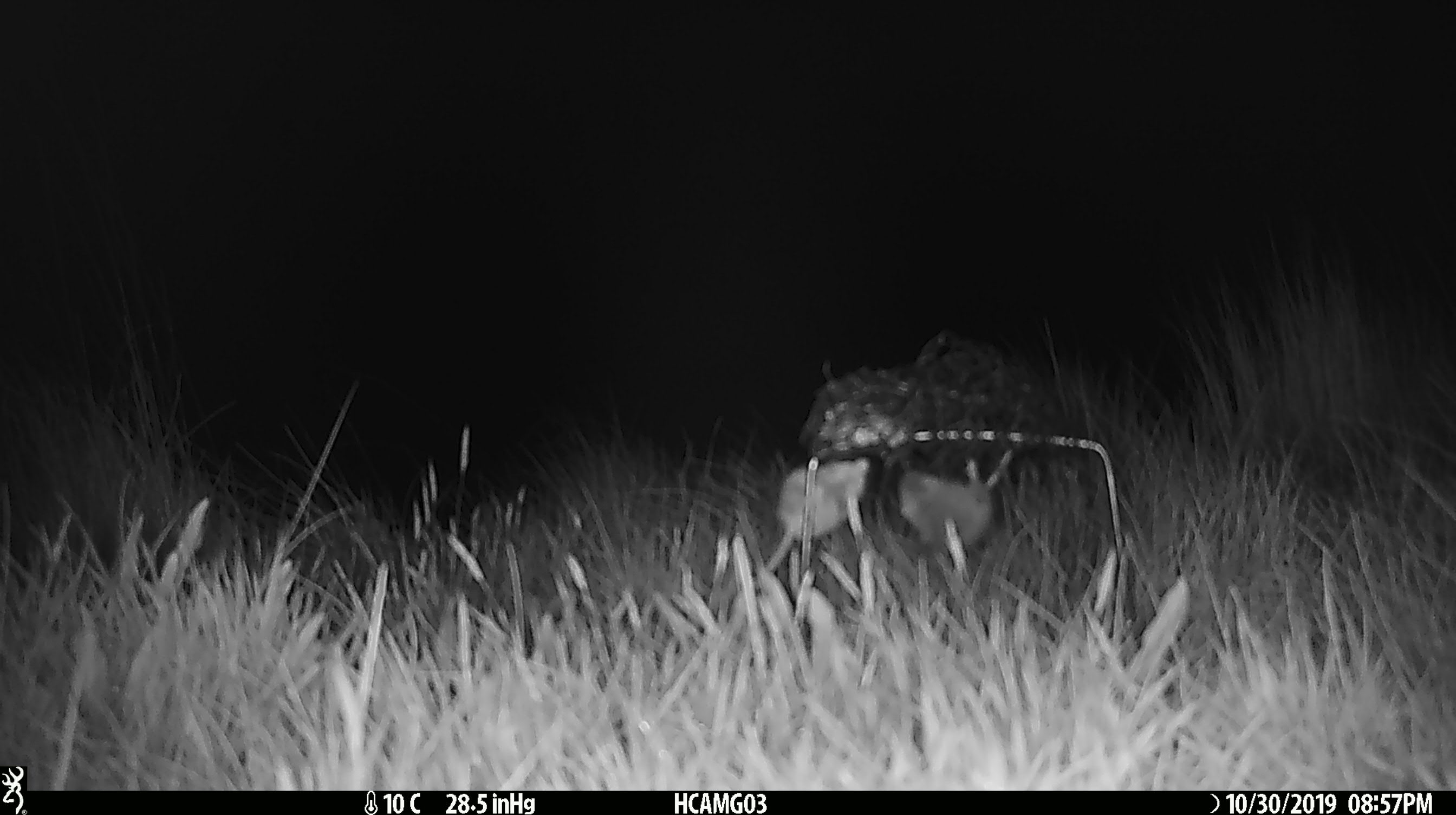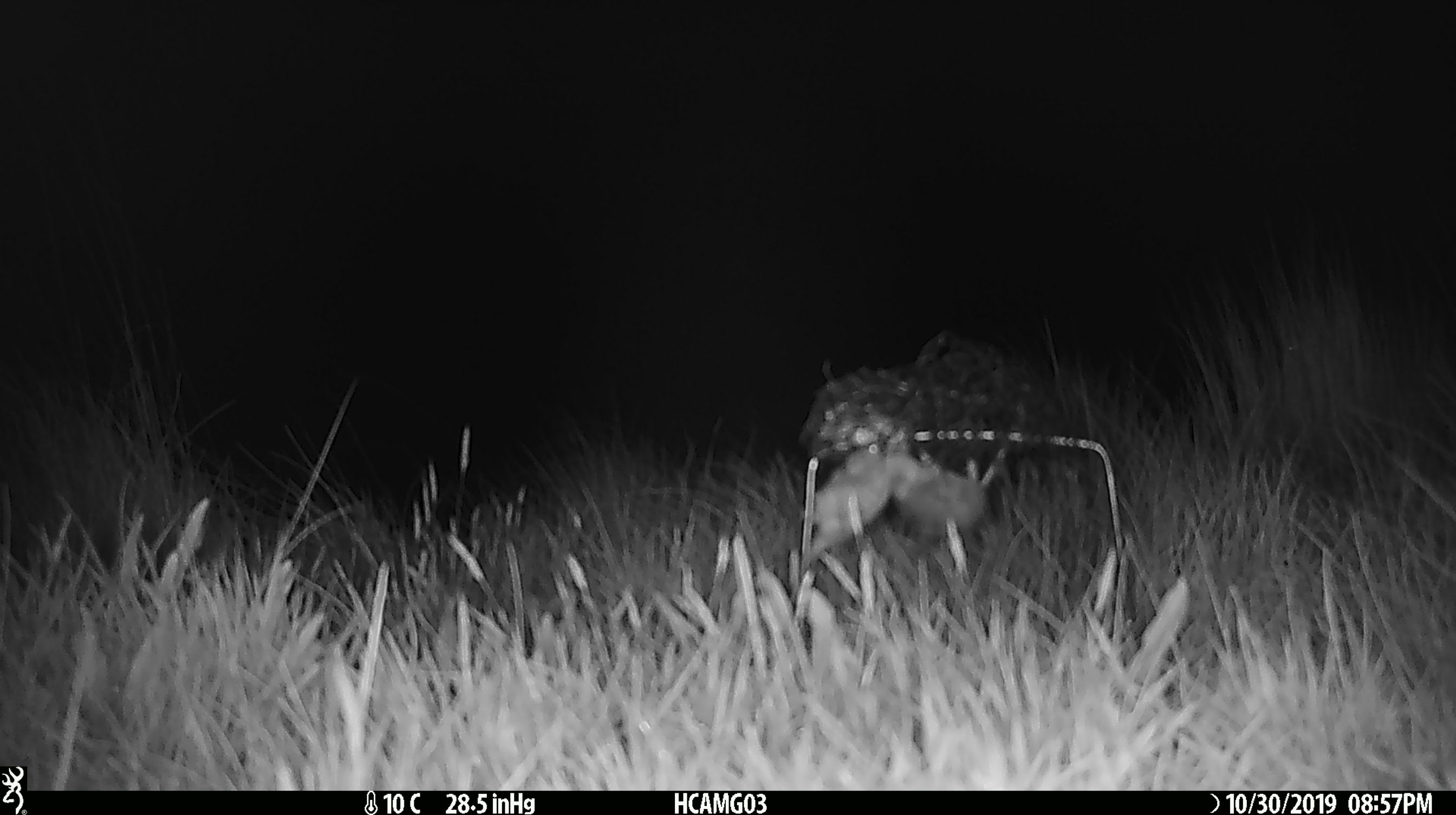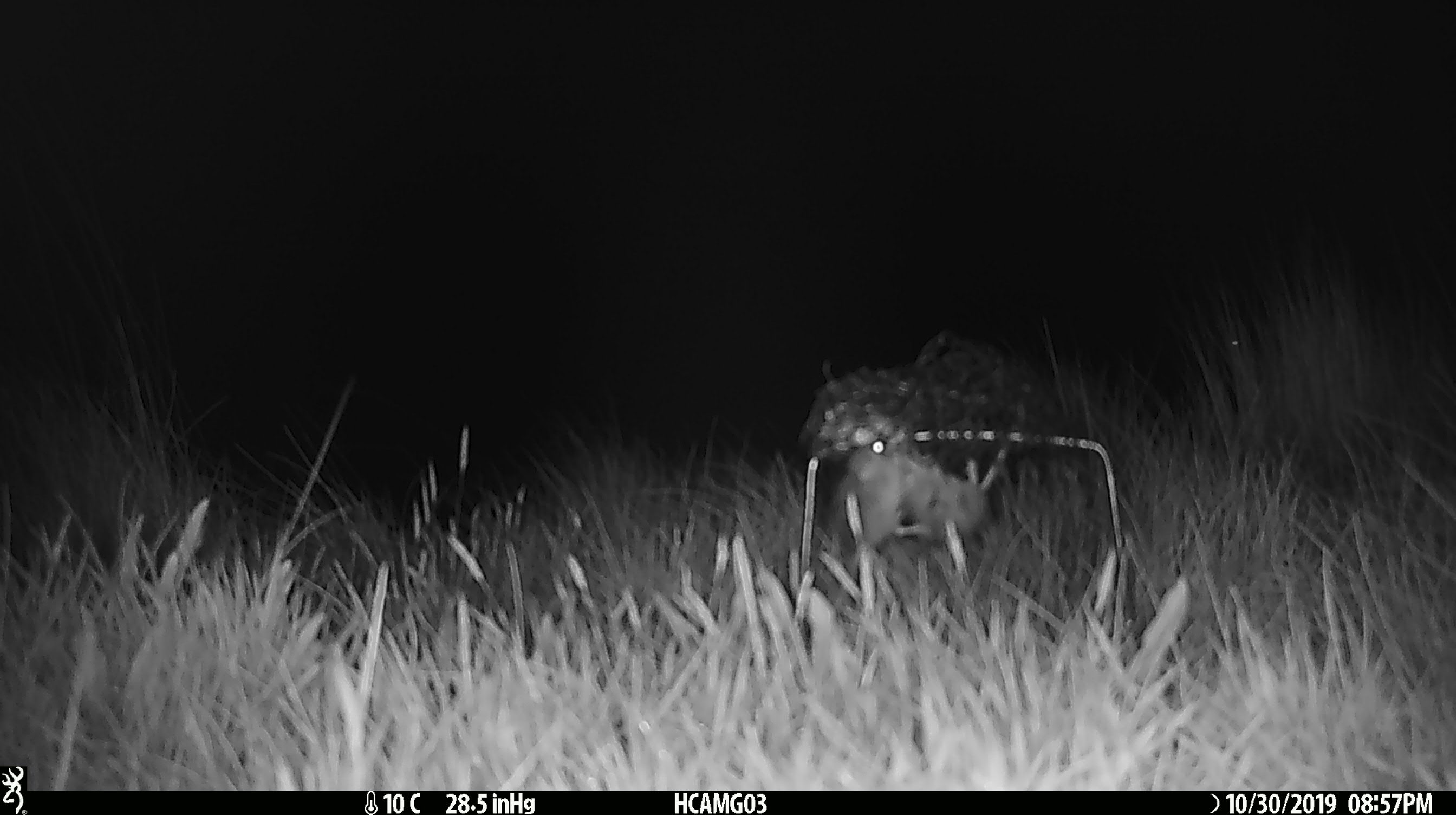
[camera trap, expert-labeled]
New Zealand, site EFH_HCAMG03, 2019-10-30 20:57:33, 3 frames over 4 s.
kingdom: Animalia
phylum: Chordata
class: Mammalia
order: Rodentia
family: Muridae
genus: Mus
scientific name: Mus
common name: mouse